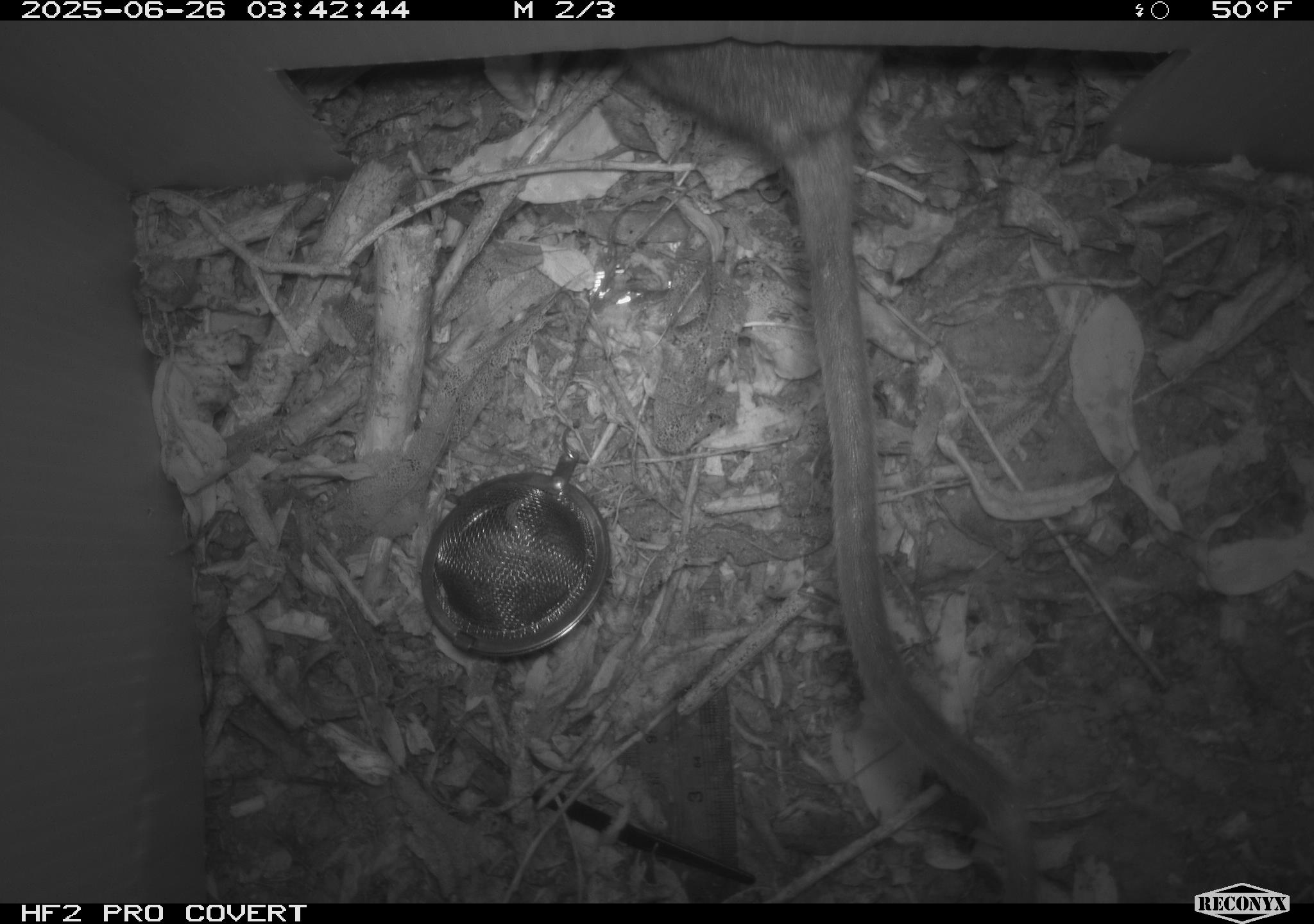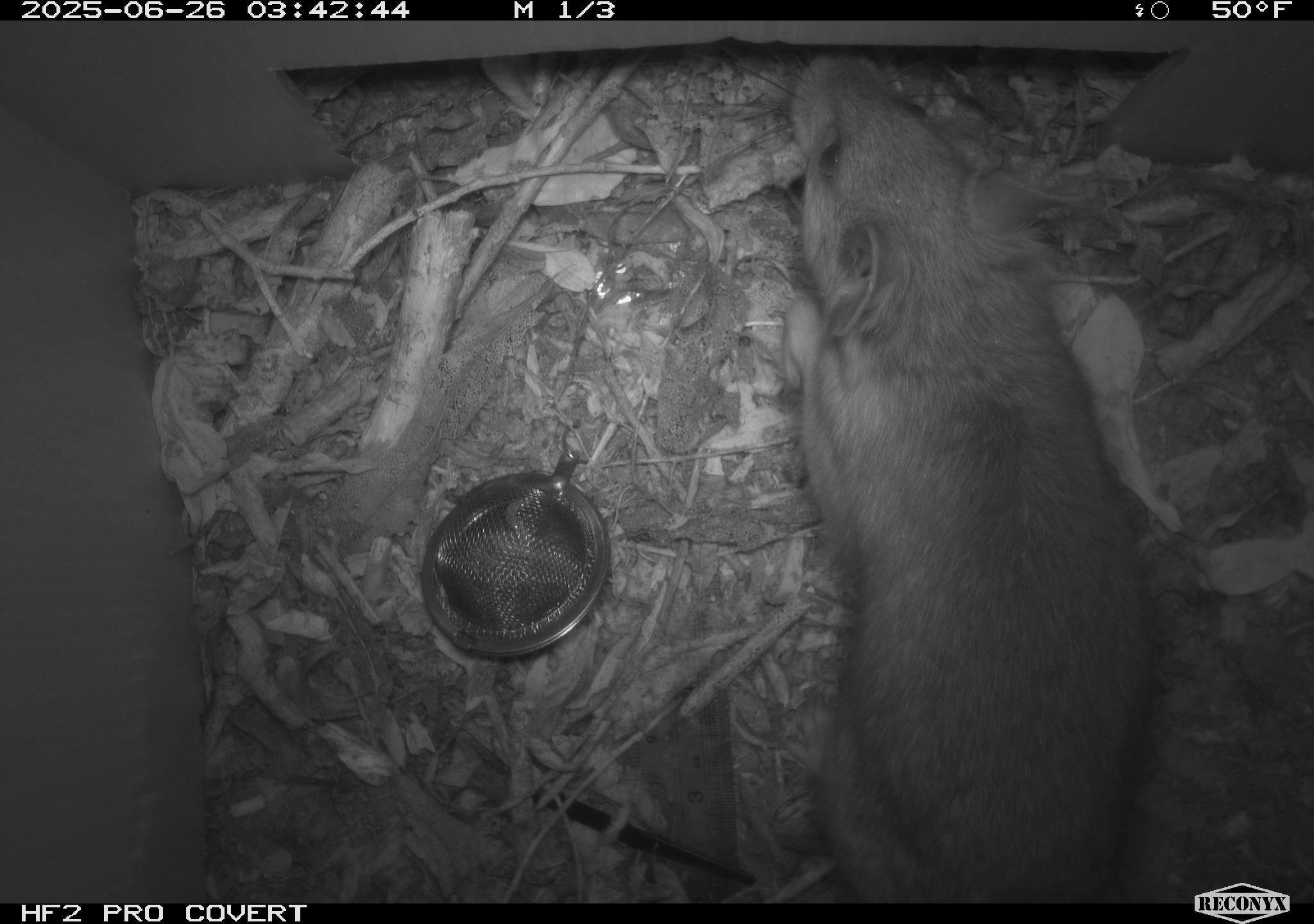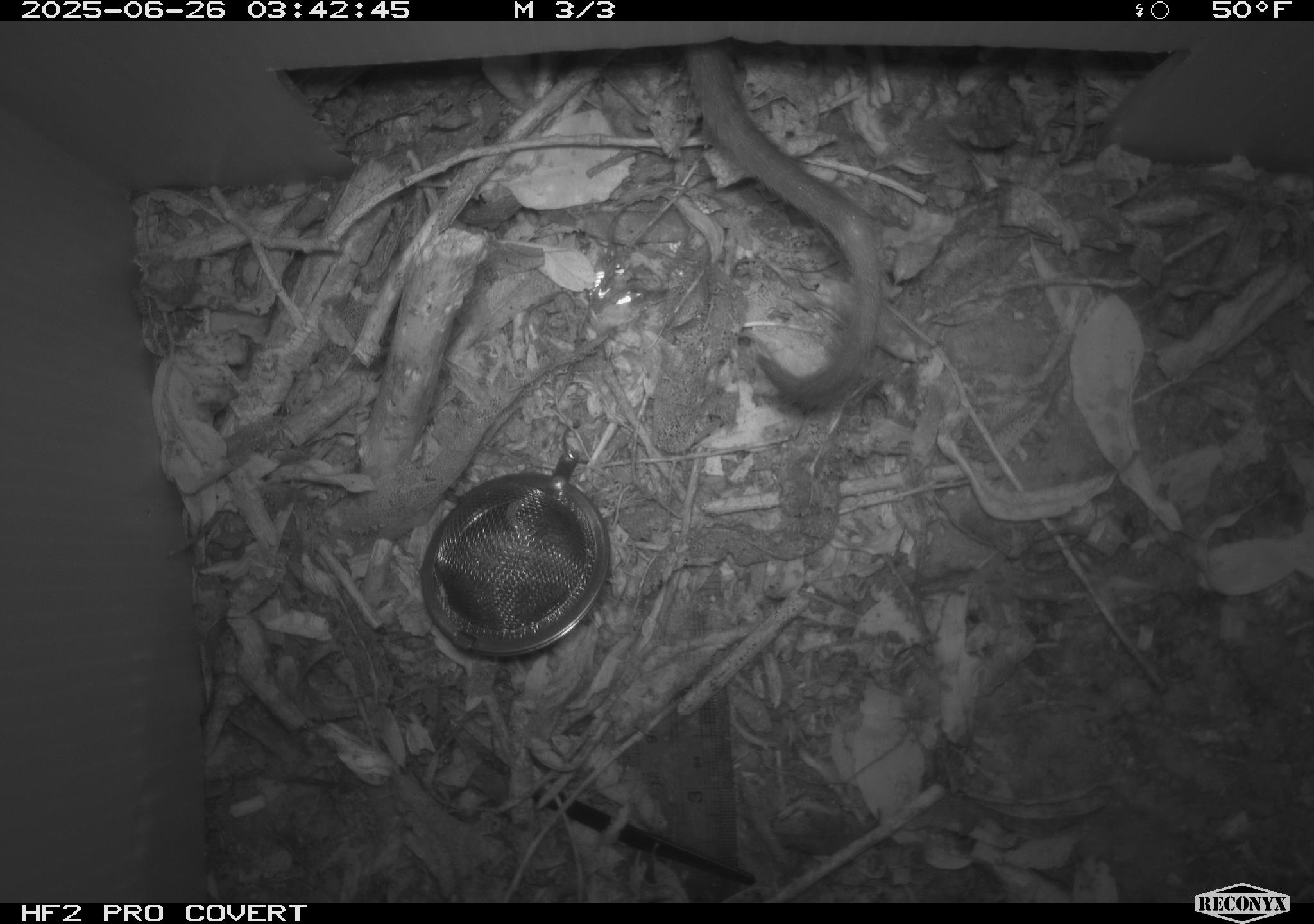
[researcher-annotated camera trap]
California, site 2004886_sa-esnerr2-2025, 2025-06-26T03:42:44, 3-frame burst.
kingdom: Animalia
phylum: Chordata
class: Mammalia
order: Rodentia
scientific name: Rodentia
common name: rodent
Rodent (Rodentia).